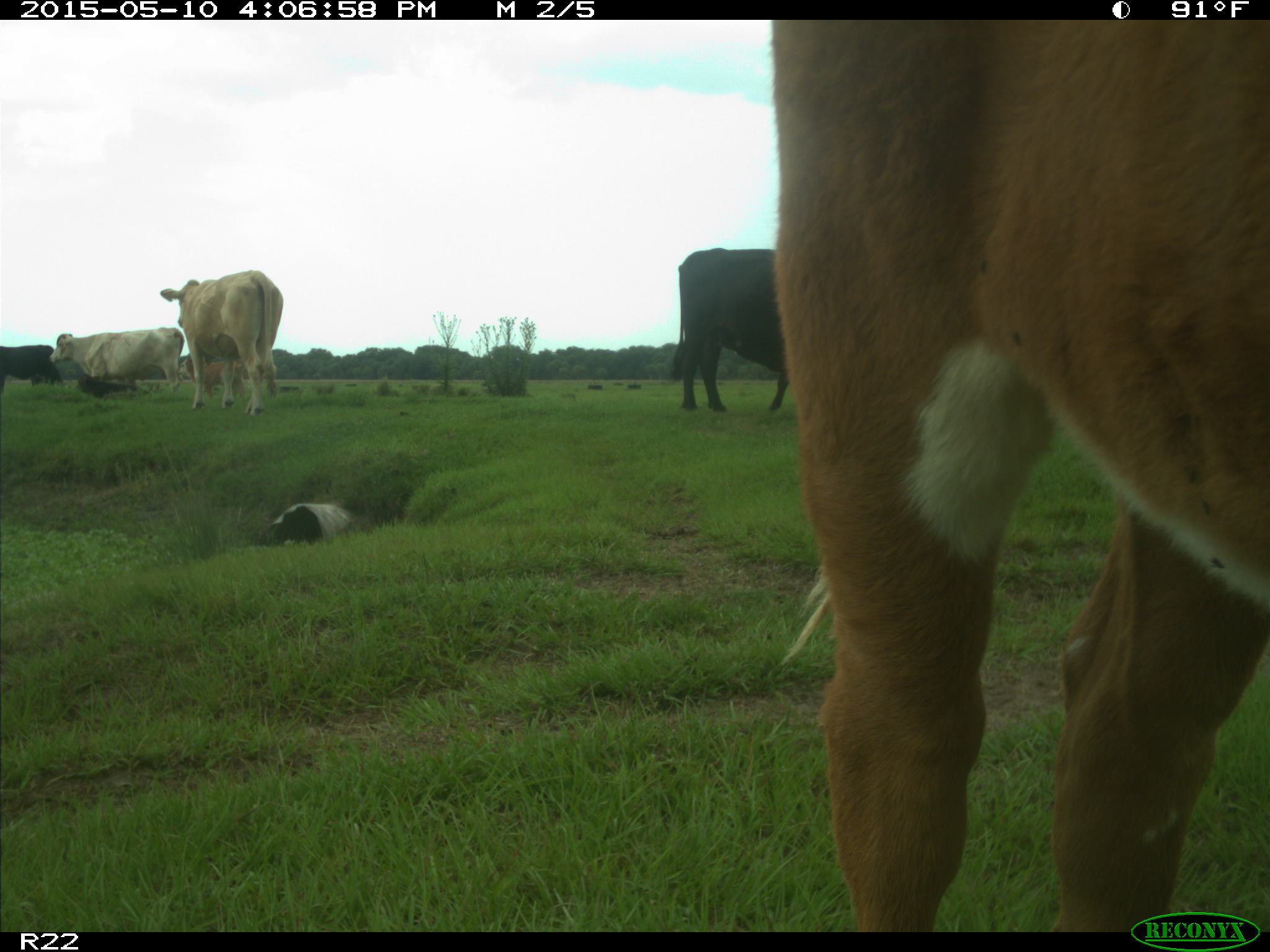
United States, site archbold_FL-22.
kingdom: Animalia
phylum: Chordata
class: Mammalia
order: Artiodactyla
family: Bovidae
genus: Bos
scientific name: Bos taurus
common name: domestic cow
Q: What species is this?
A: Bos taurus (domestic cow).